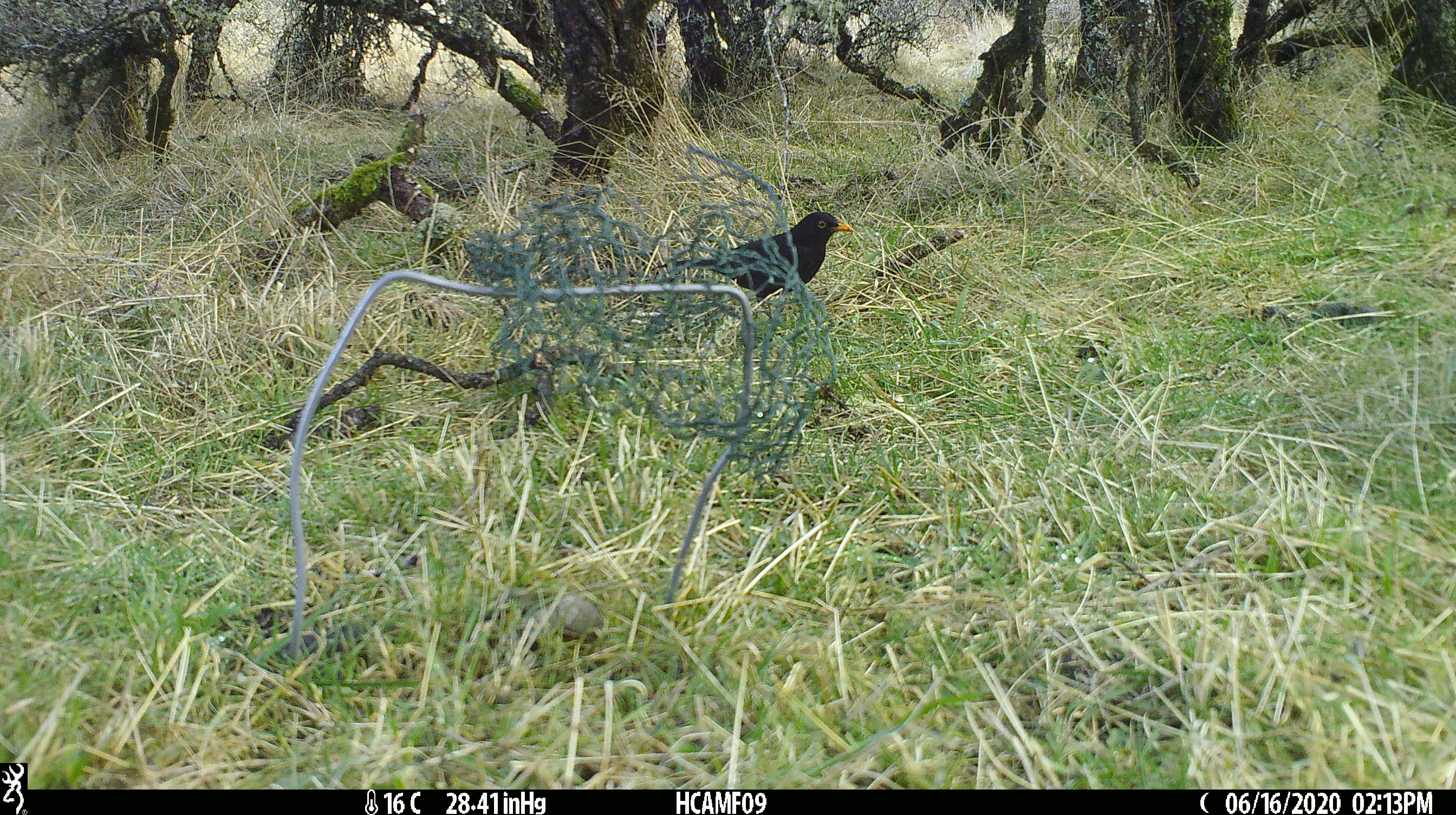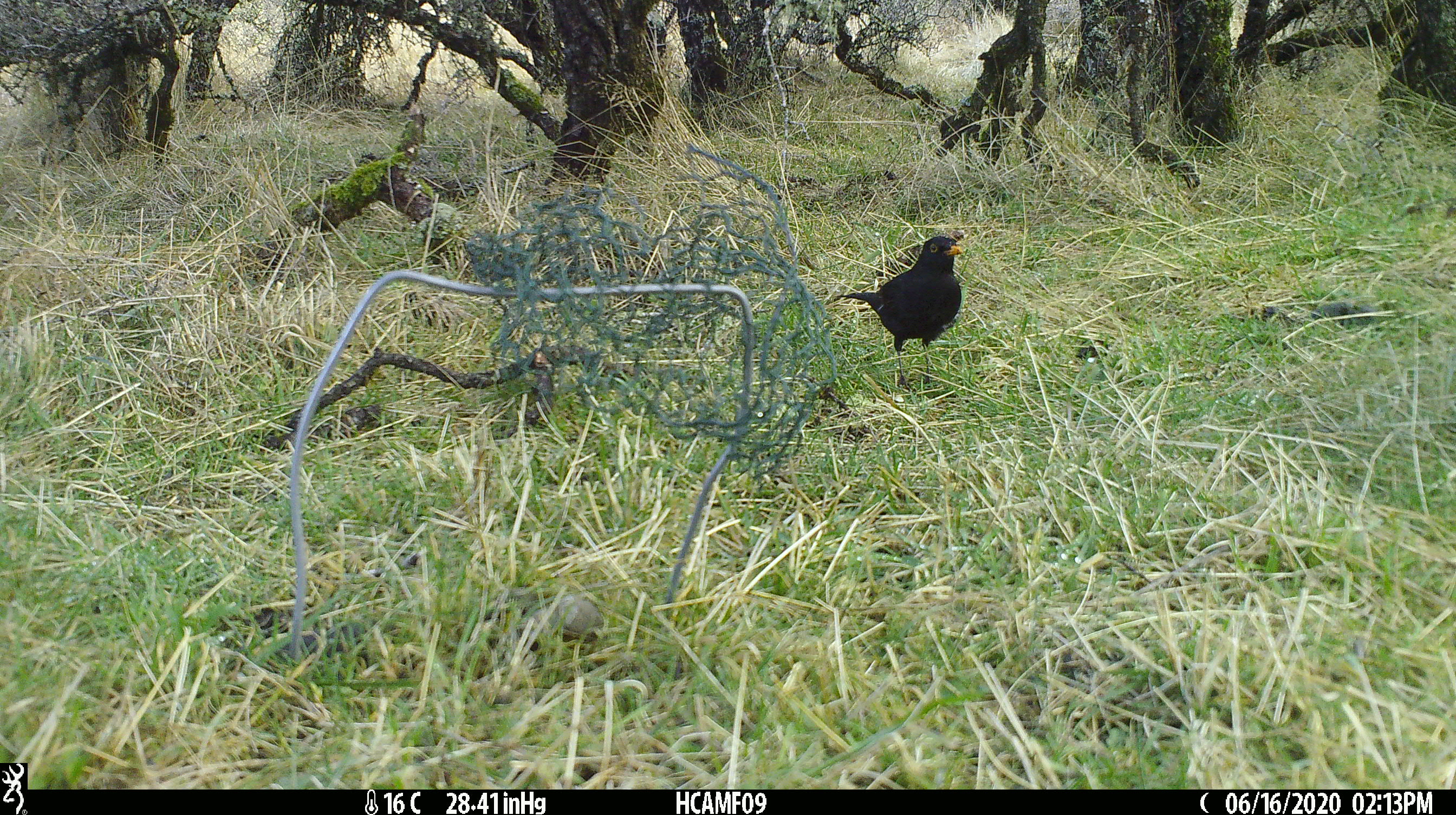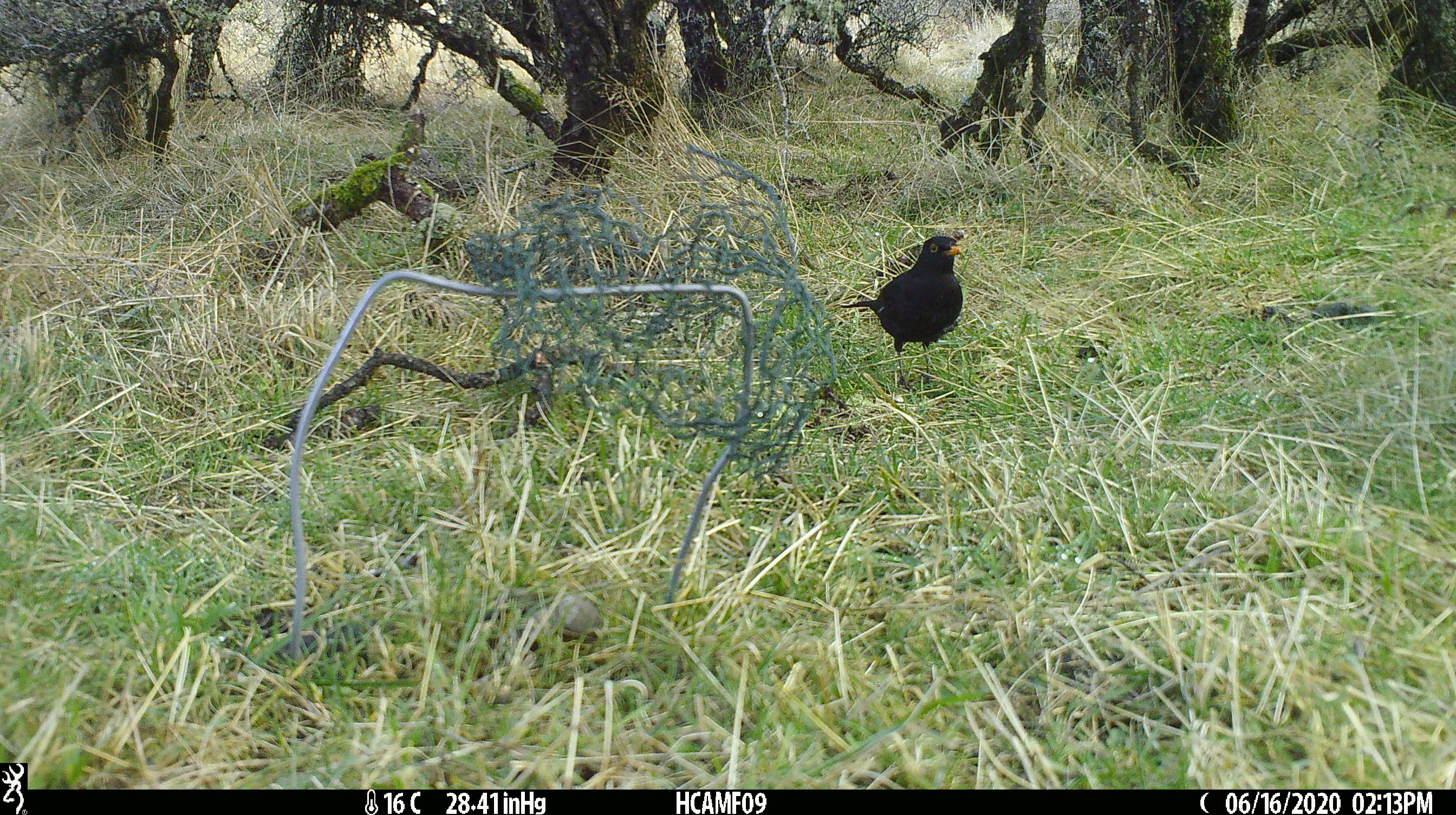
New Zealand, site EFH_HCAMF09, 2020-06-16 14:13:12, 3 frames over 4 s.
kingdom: Animalia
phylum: Chordata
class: Aves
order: Passeriformes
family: Turdidae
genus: Turdus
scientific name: Turdus merula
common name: eurasian blackbird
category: blackbird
Blackbird (eurasian blackbird) (Turdus merula).